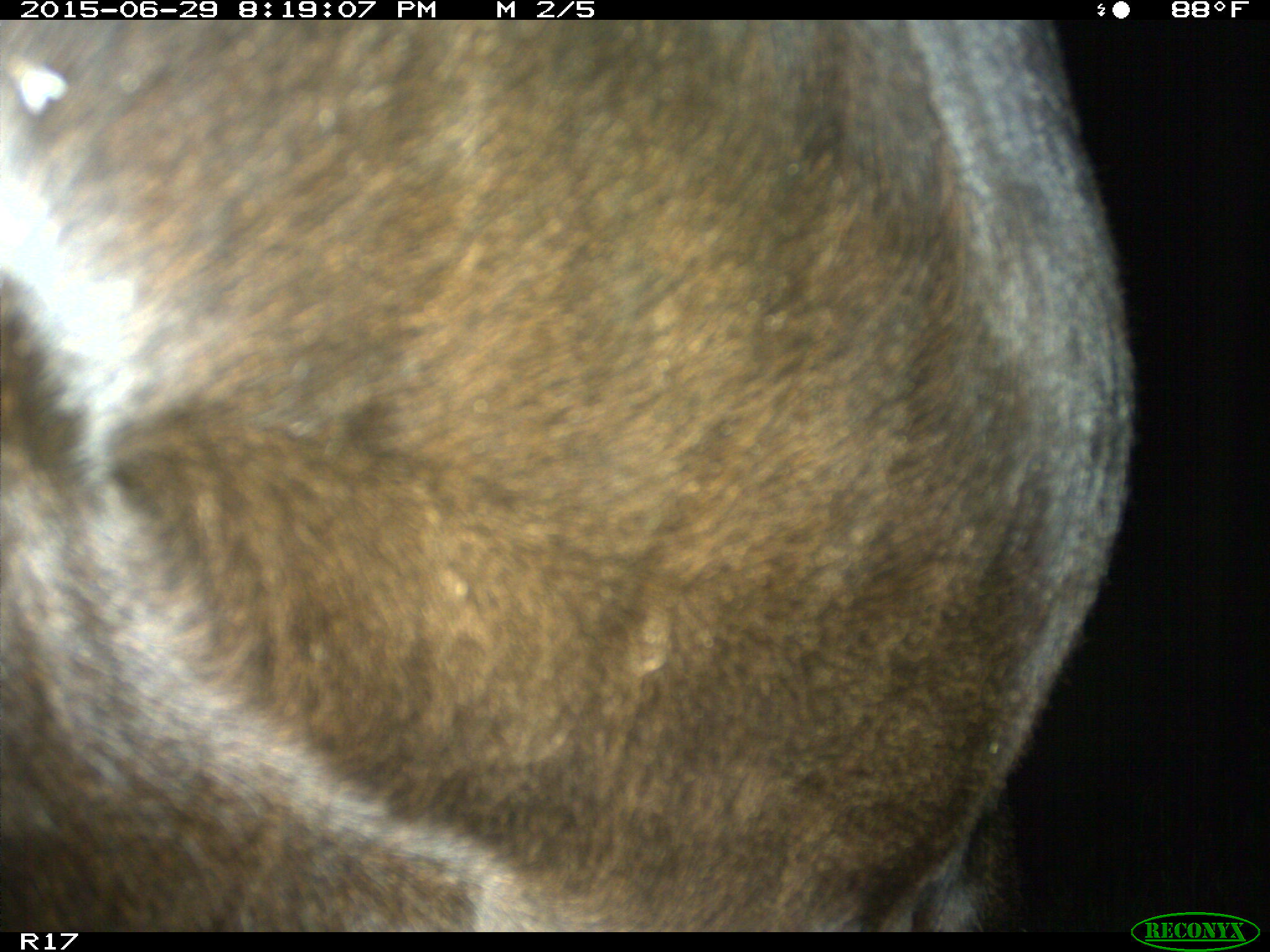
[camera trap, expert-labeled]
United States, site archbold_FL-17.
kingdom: Animalia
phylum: Chordata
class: Mammalia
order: Artiodactyla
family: Bovidae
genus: Bos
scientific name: Bos taurus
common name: domestic cow